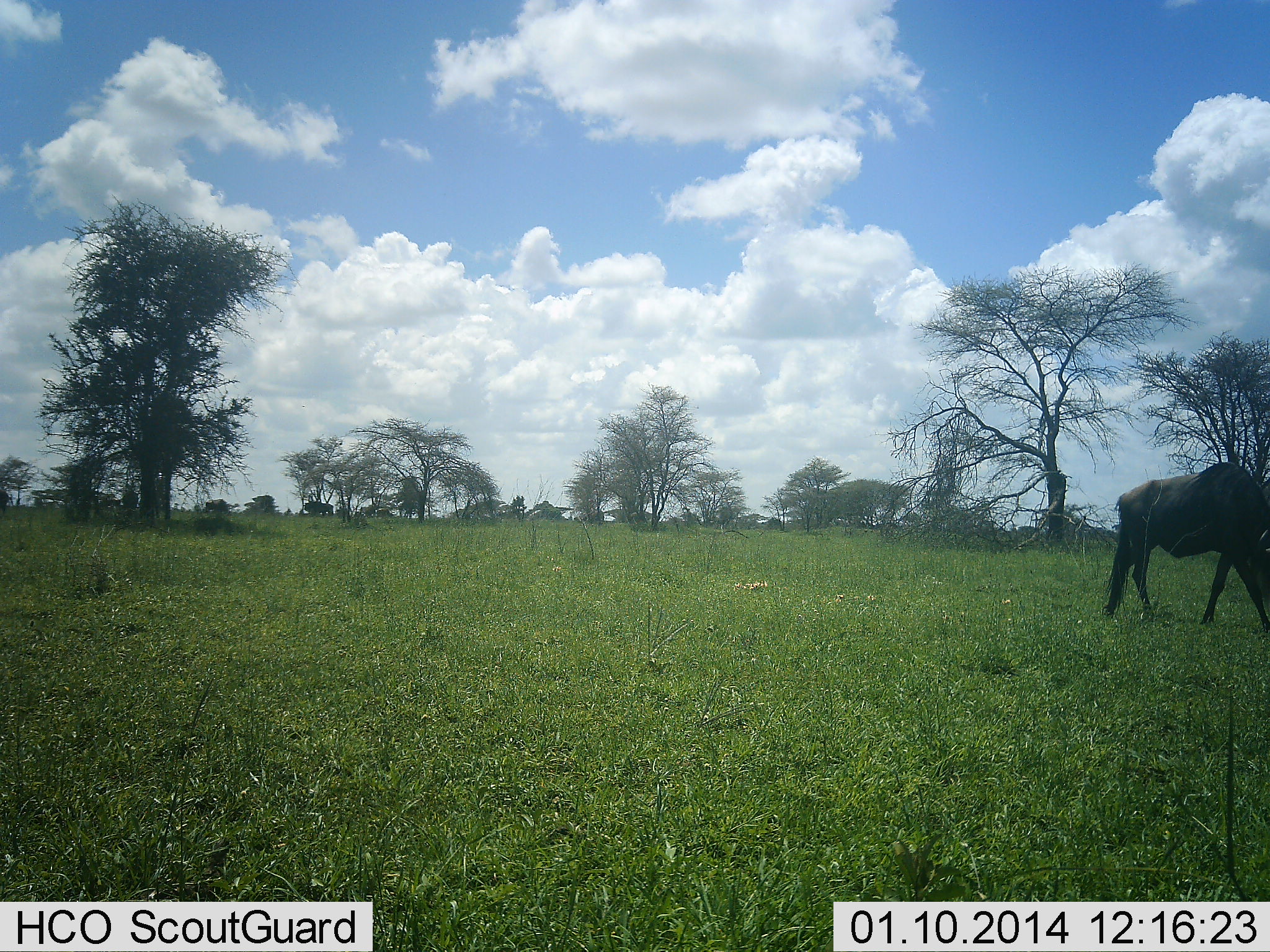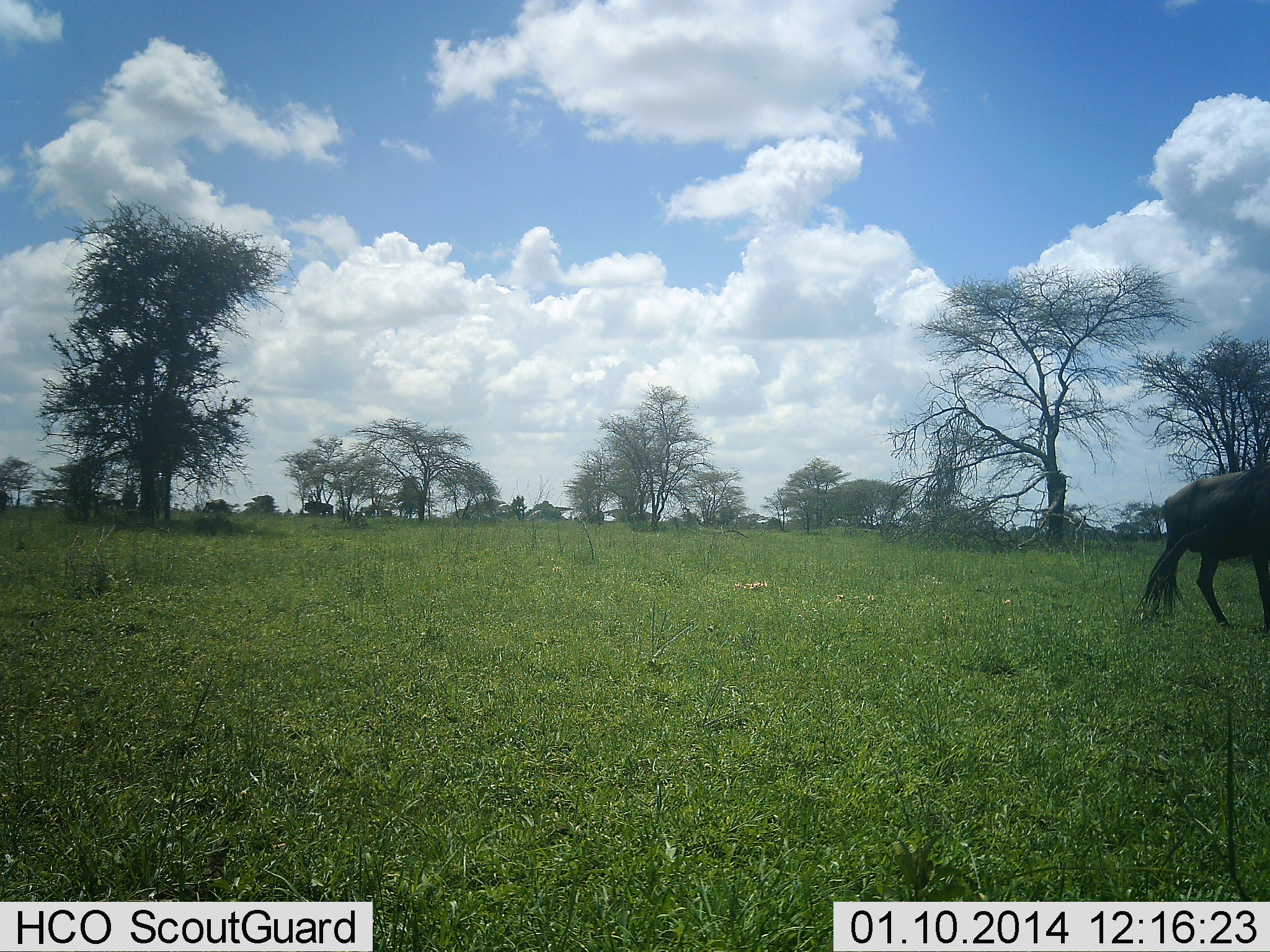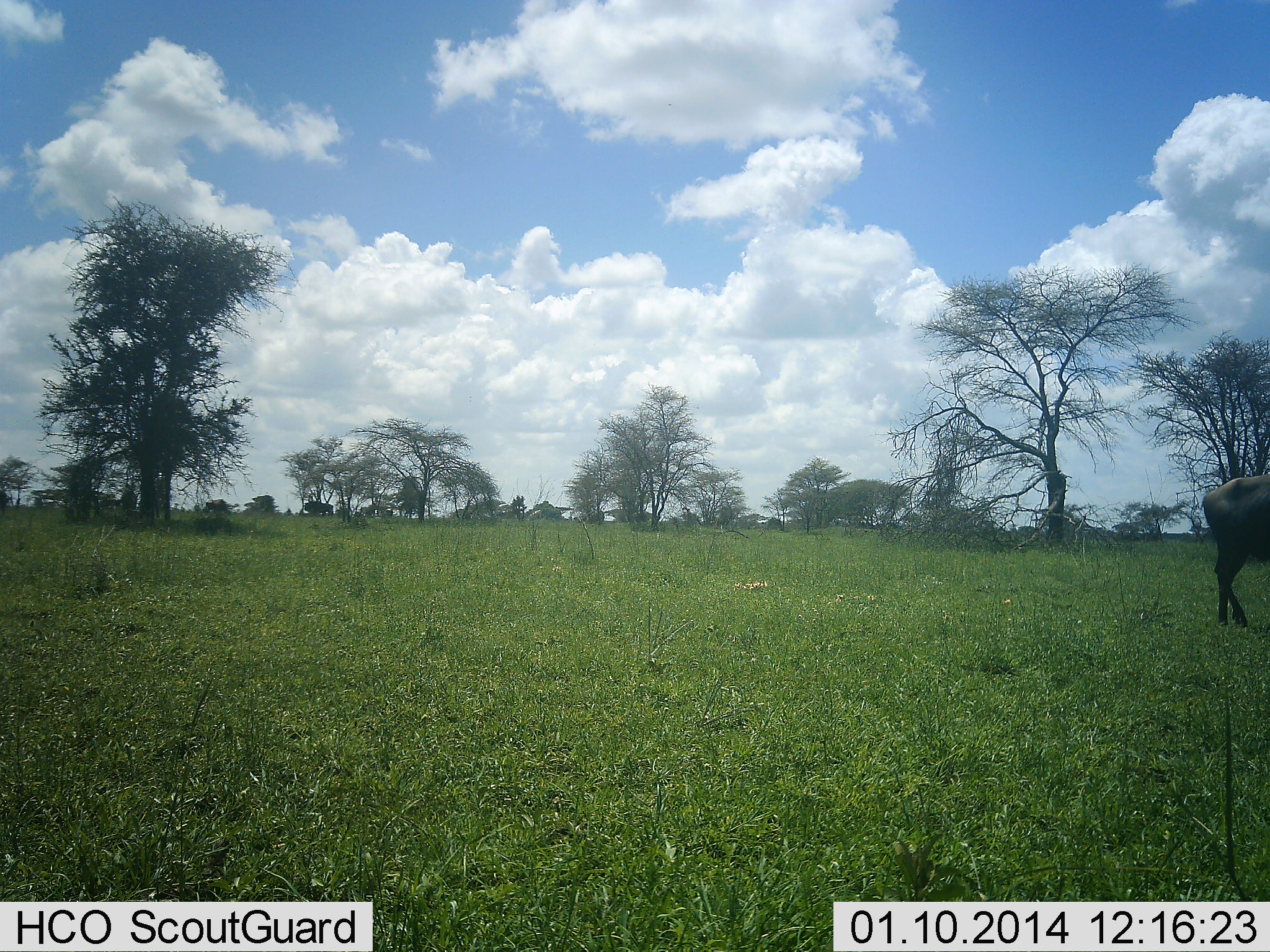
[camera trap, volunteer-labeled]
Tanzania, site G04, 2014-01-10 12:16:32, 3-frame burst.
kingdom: Animalia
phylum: Chordata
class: Mammalia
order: Artiodactyla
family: Bovidae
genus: Connochaetes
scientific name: Connochaetes taurinus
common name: blue wildebeest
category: wildebeest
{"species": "wildebeest (blue wildebeest) (Connochaetes taurinus)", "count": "1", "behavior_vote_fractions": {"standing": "10%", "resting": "0%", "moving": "90%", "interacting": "0%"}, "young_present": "0%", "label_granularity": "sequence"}